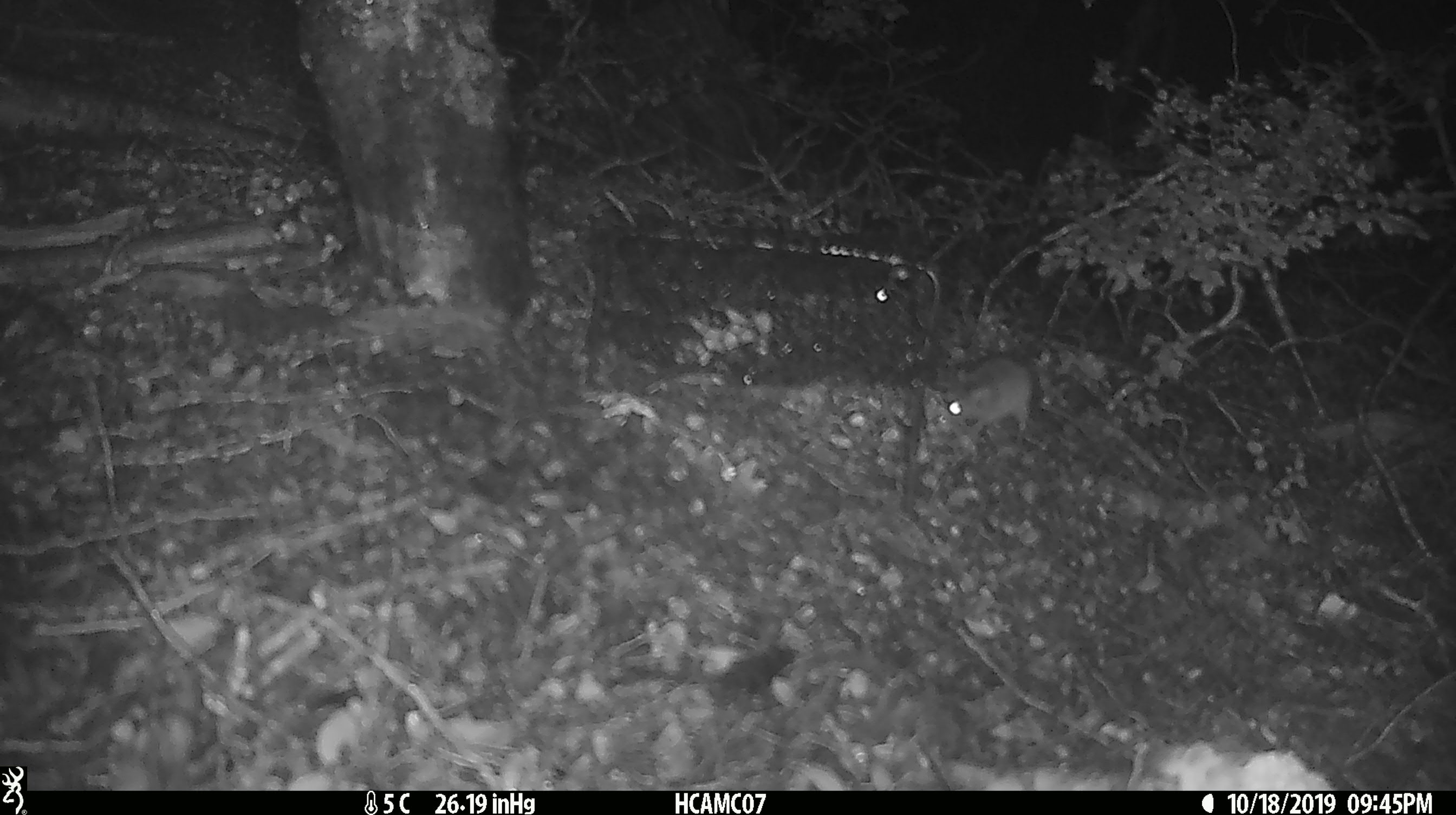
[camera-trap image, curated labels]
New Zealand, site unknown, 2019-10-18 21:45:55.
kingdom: Animalia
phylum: Chordata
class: Mammalia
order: Rodentia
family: Muridae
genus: Mus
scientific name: Mus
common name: mouse